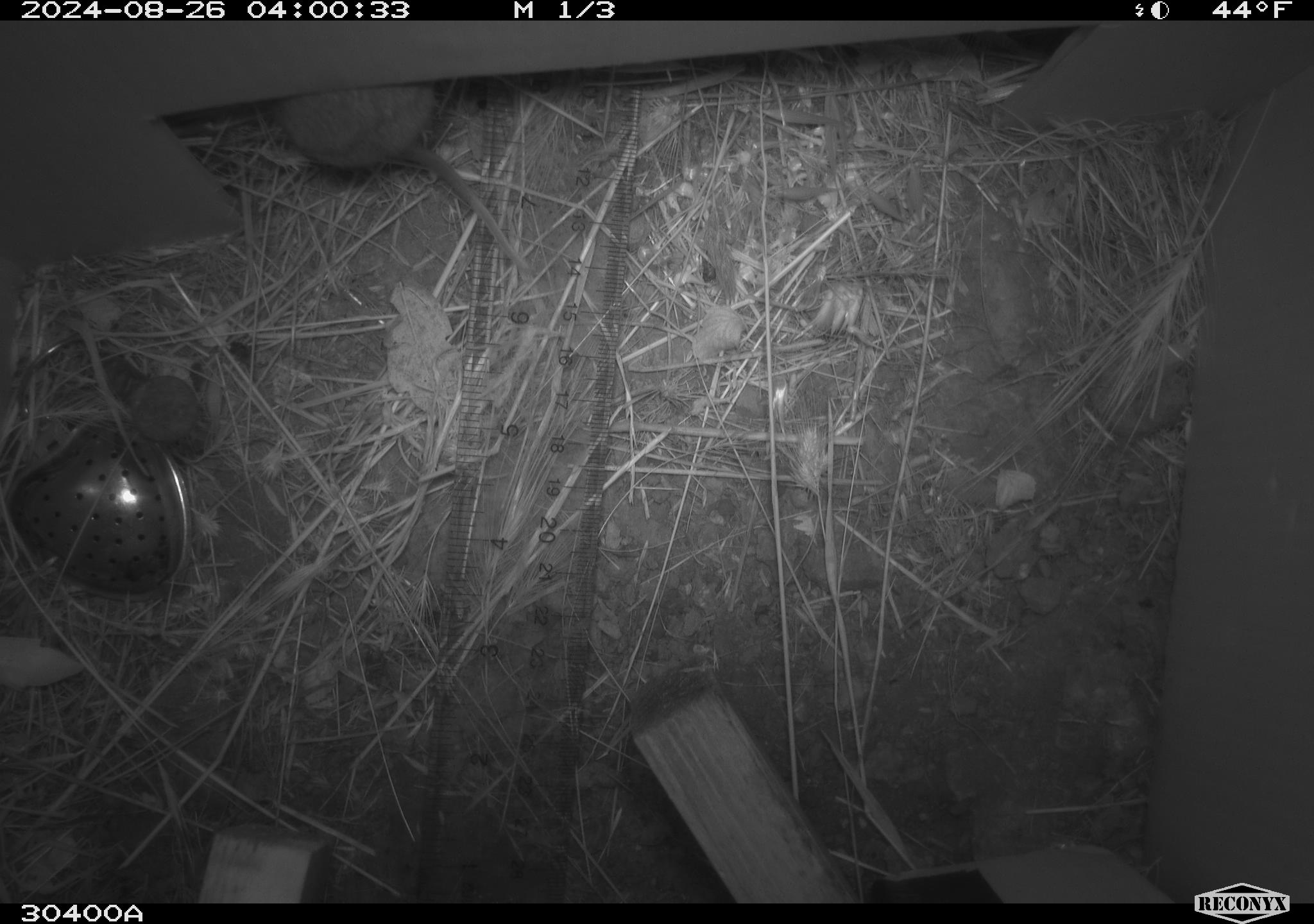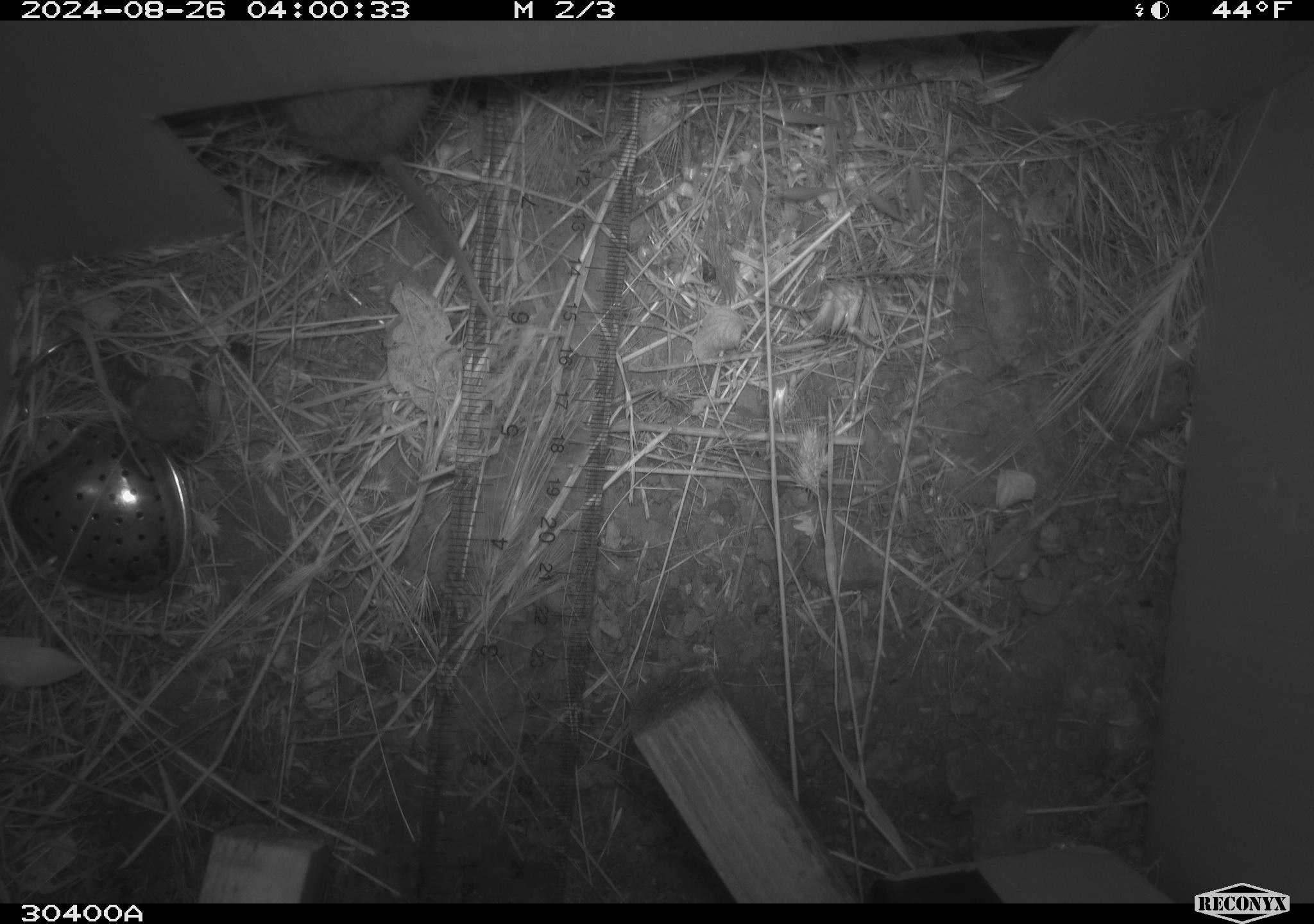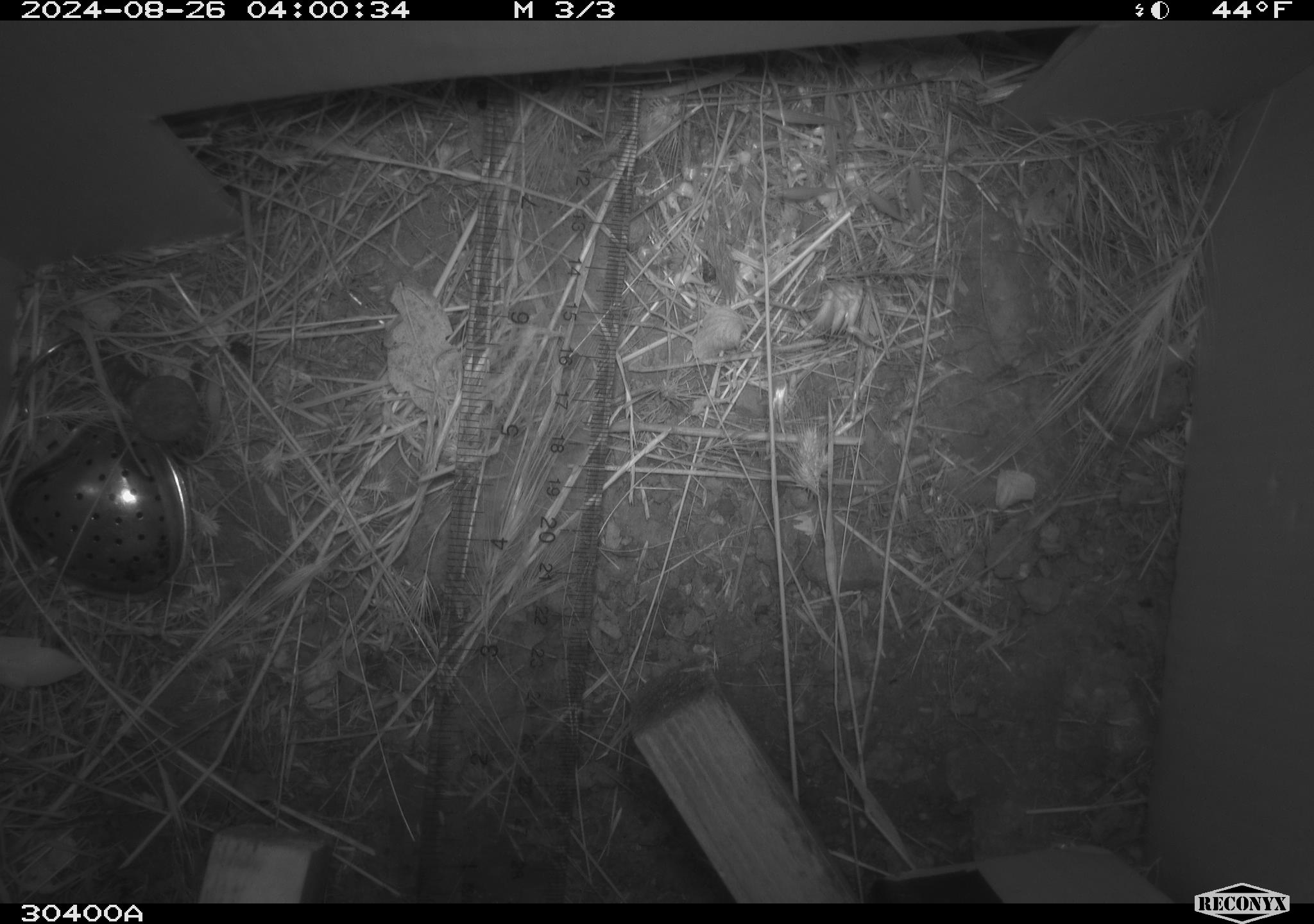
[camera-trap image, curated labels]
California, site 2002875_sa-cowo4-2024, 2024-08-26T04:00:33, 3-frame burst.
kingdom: Animalia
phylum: Chordata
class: Mammalia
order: Rodentia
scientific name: Rodentia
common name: rodent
Rodent (Rodentia).